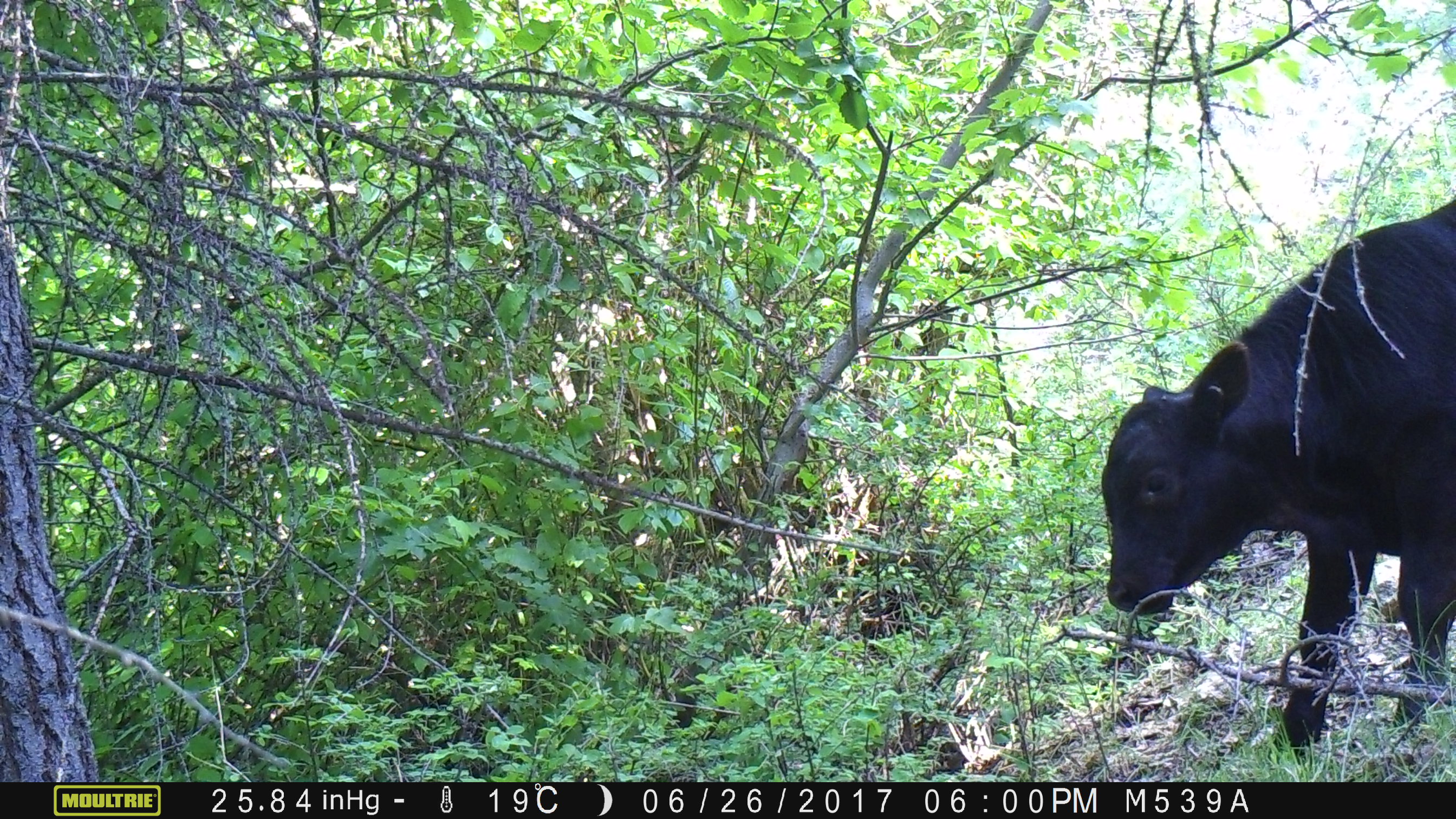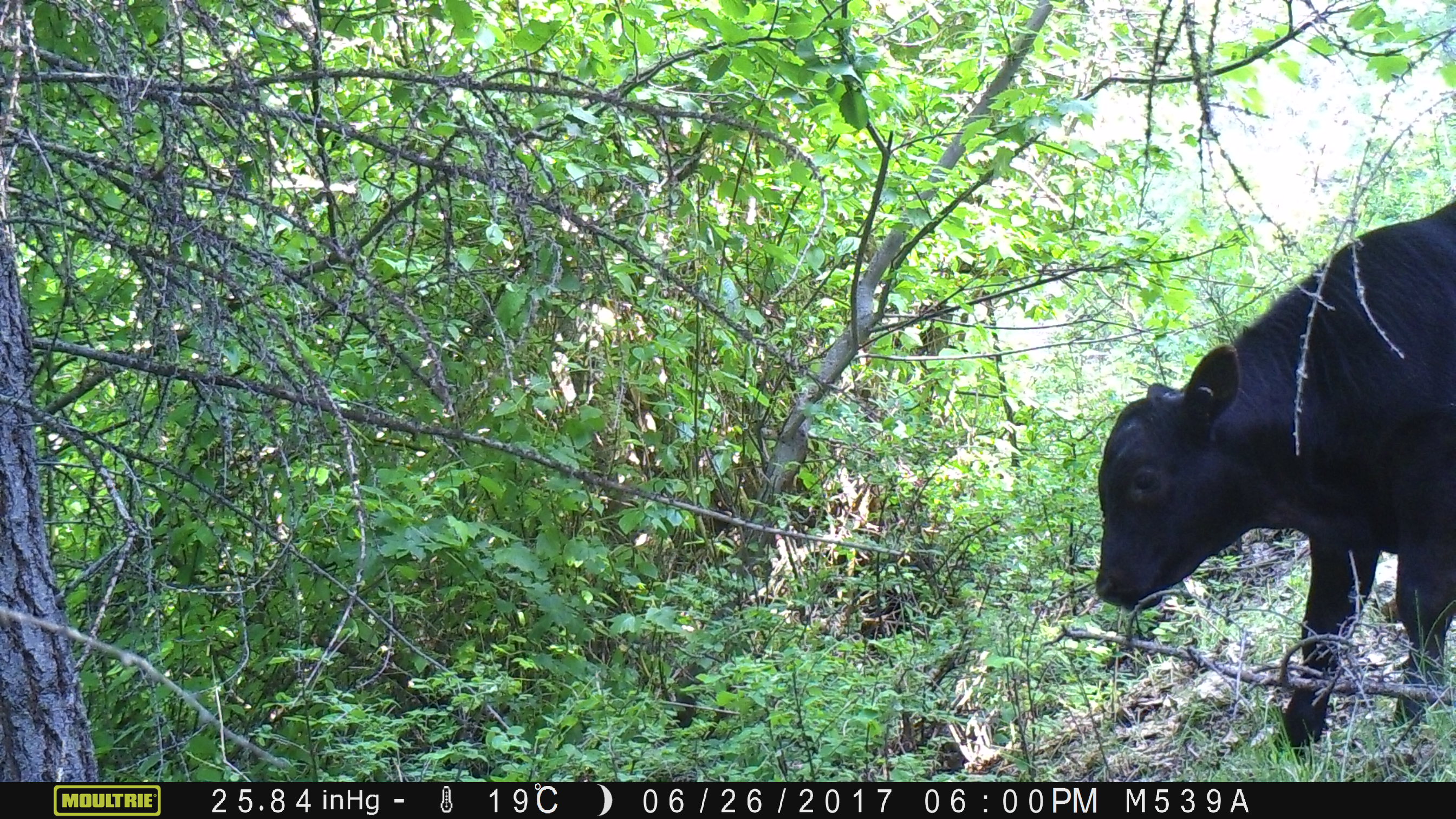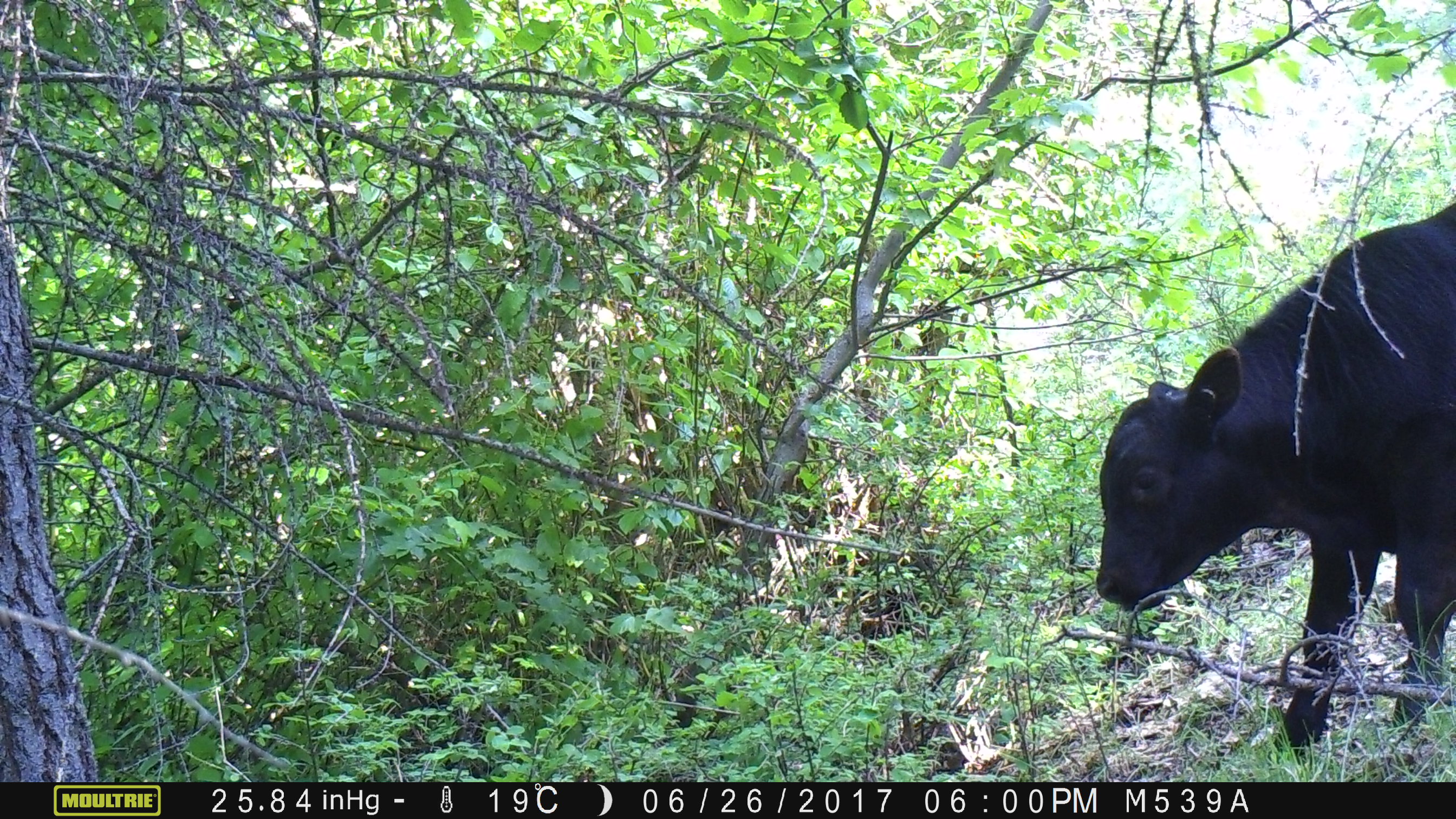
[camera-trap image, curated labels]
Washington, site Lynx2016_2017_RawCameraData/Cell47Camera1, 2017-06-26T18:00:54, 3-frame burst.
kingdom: Animalia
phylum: Chordata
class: Mammalia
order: Artiodactyla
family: Bovidae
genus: Bos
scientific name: Bos taurus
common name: domestic cattle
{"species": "domestic cattle (Bos taurus)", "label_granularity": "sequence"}